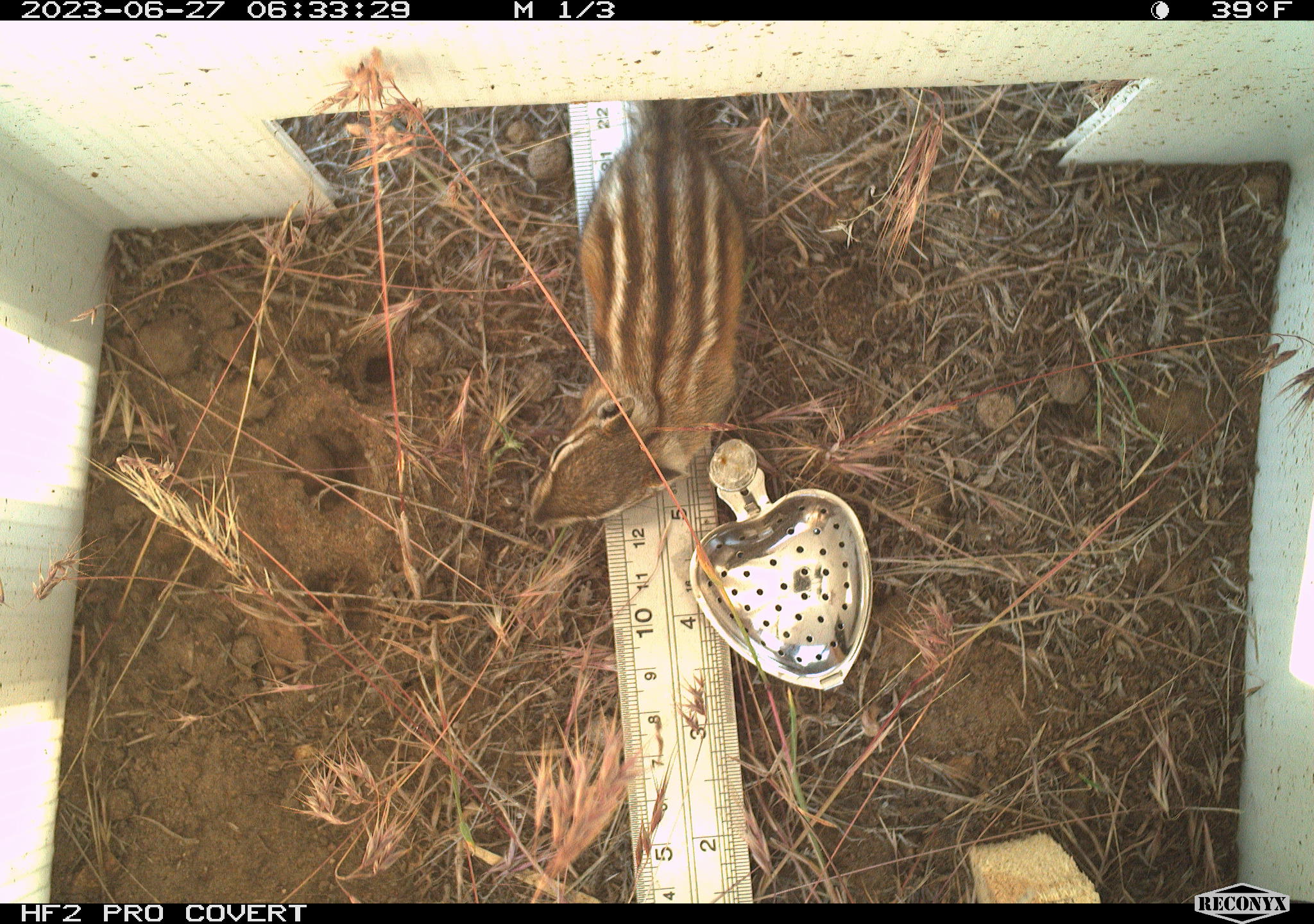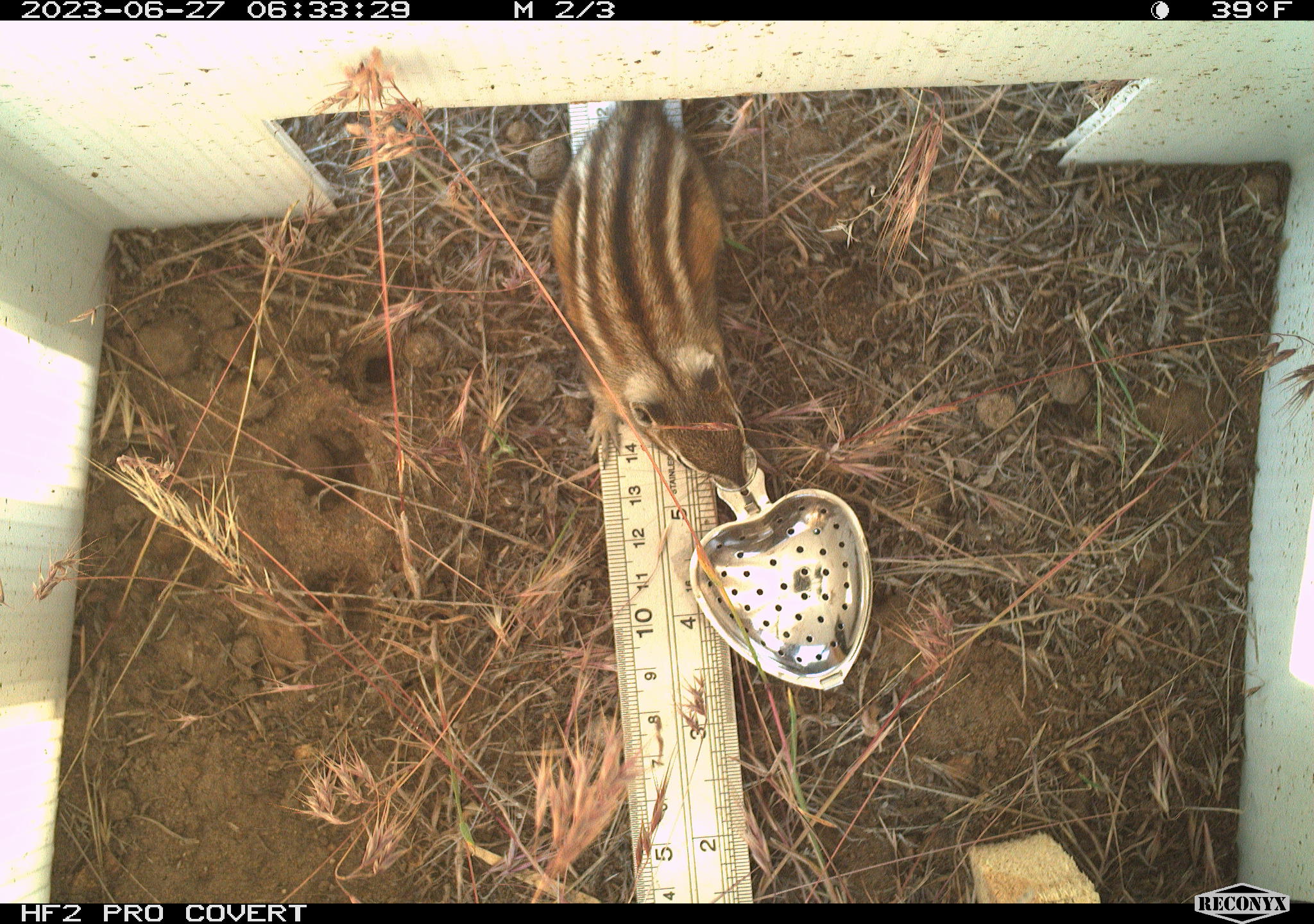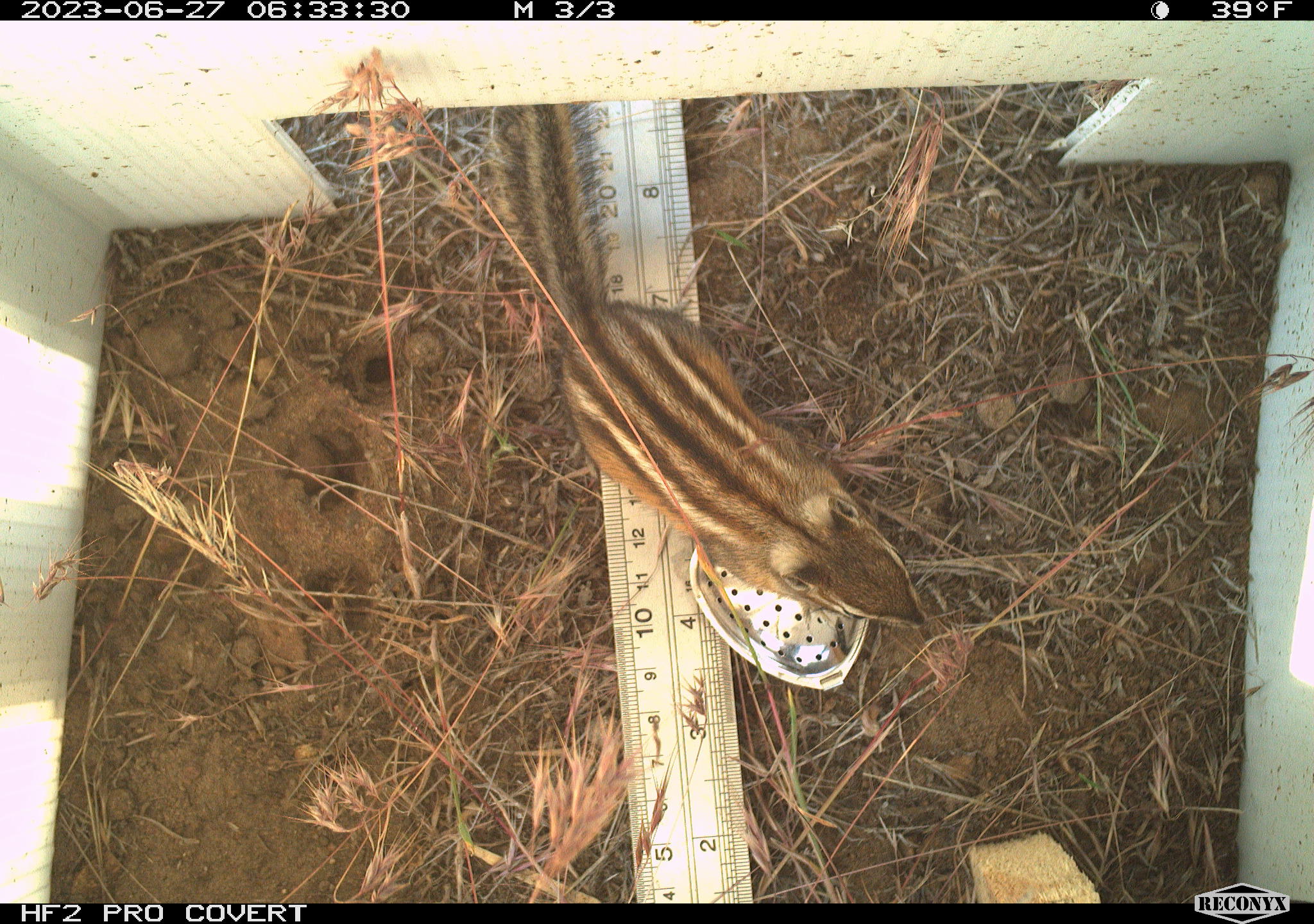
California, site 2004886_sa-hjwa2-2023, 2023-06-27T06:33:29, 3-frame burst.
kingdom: Animalia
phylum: Chordata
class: Mammalia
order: Rodentia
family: Sciuridae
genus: Neotamias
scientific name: Neotamias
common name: western chipmunks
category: neotamias species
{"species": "neotamias species (western chipmunks) (Neotamias)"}